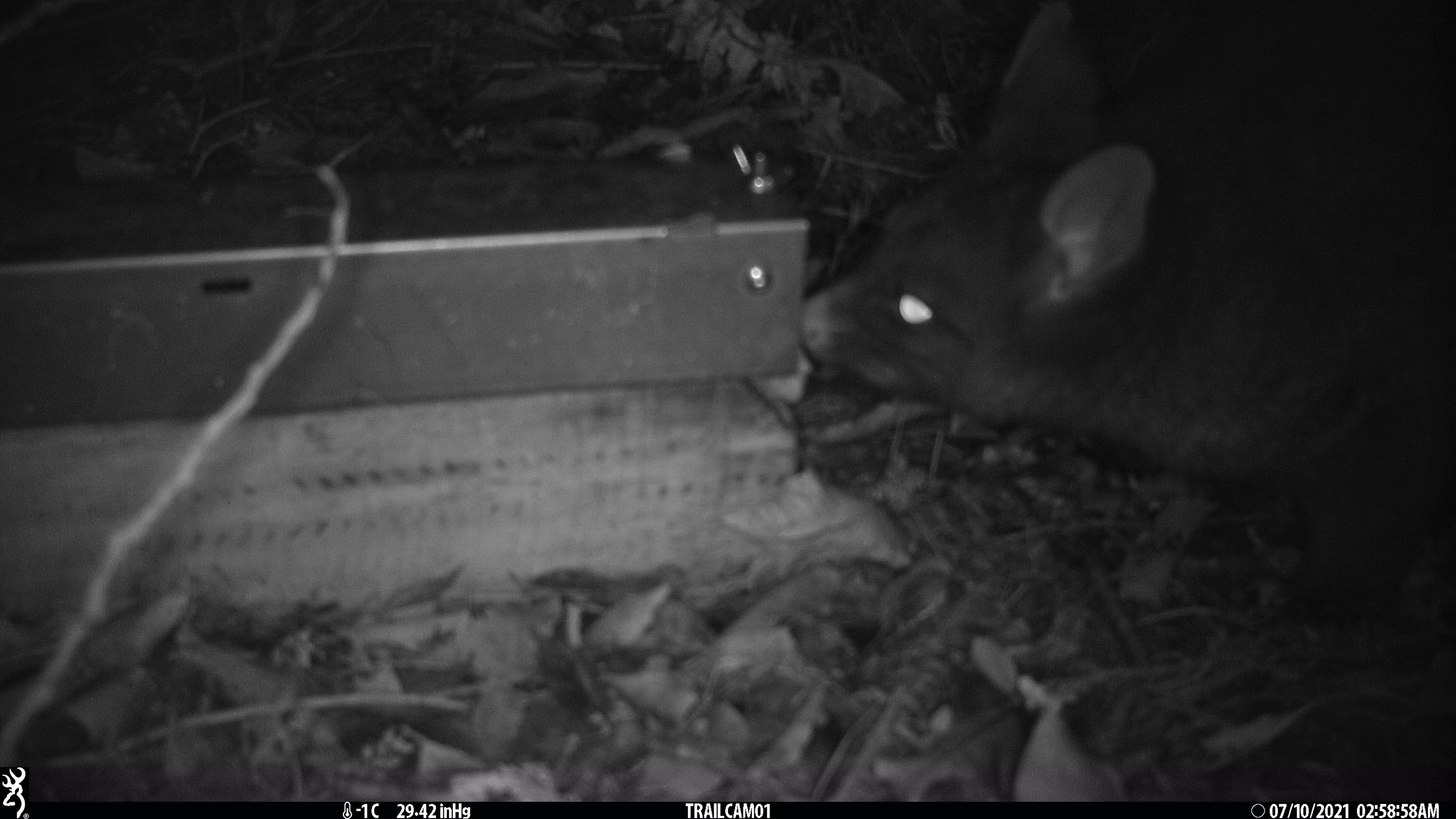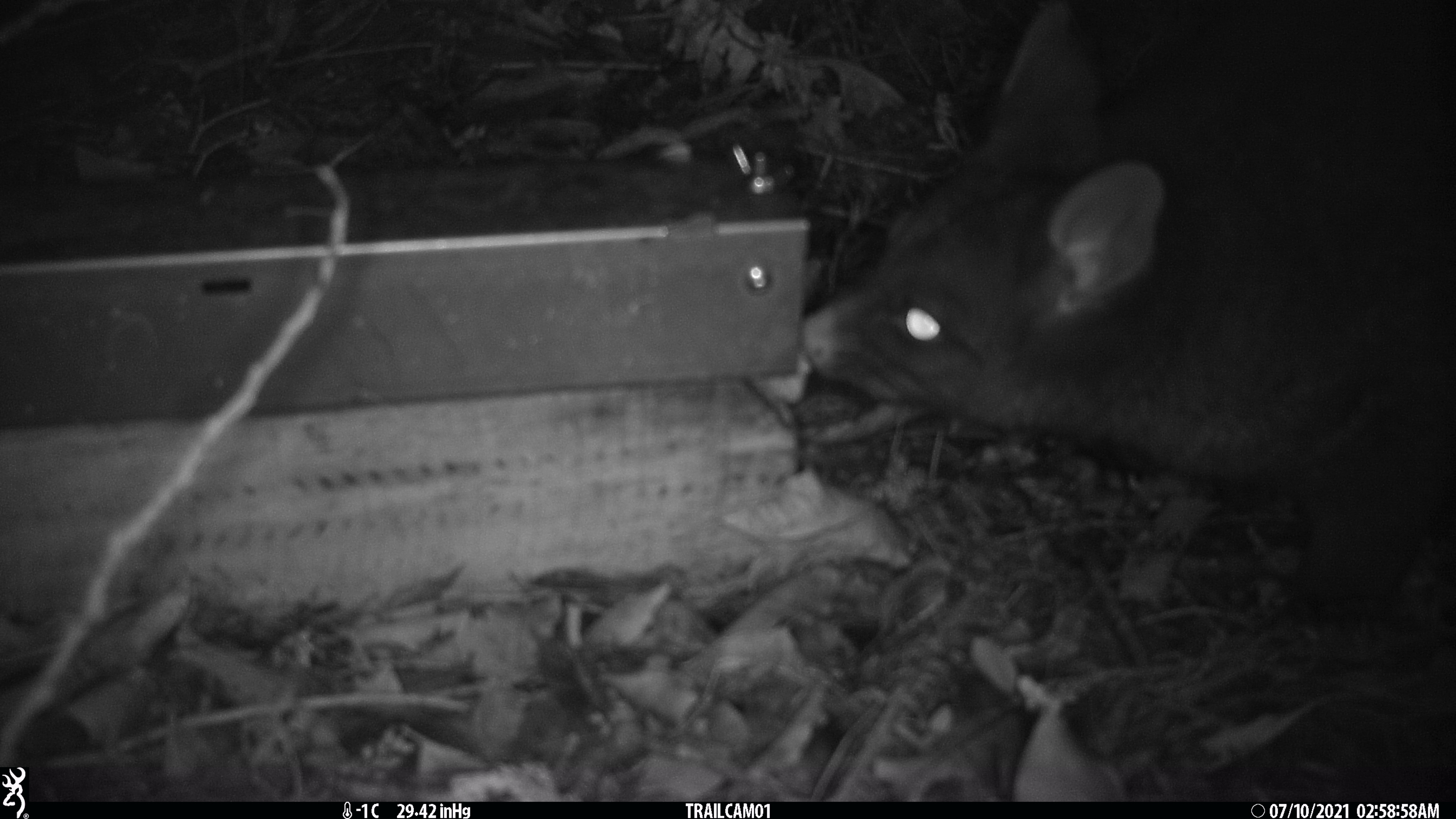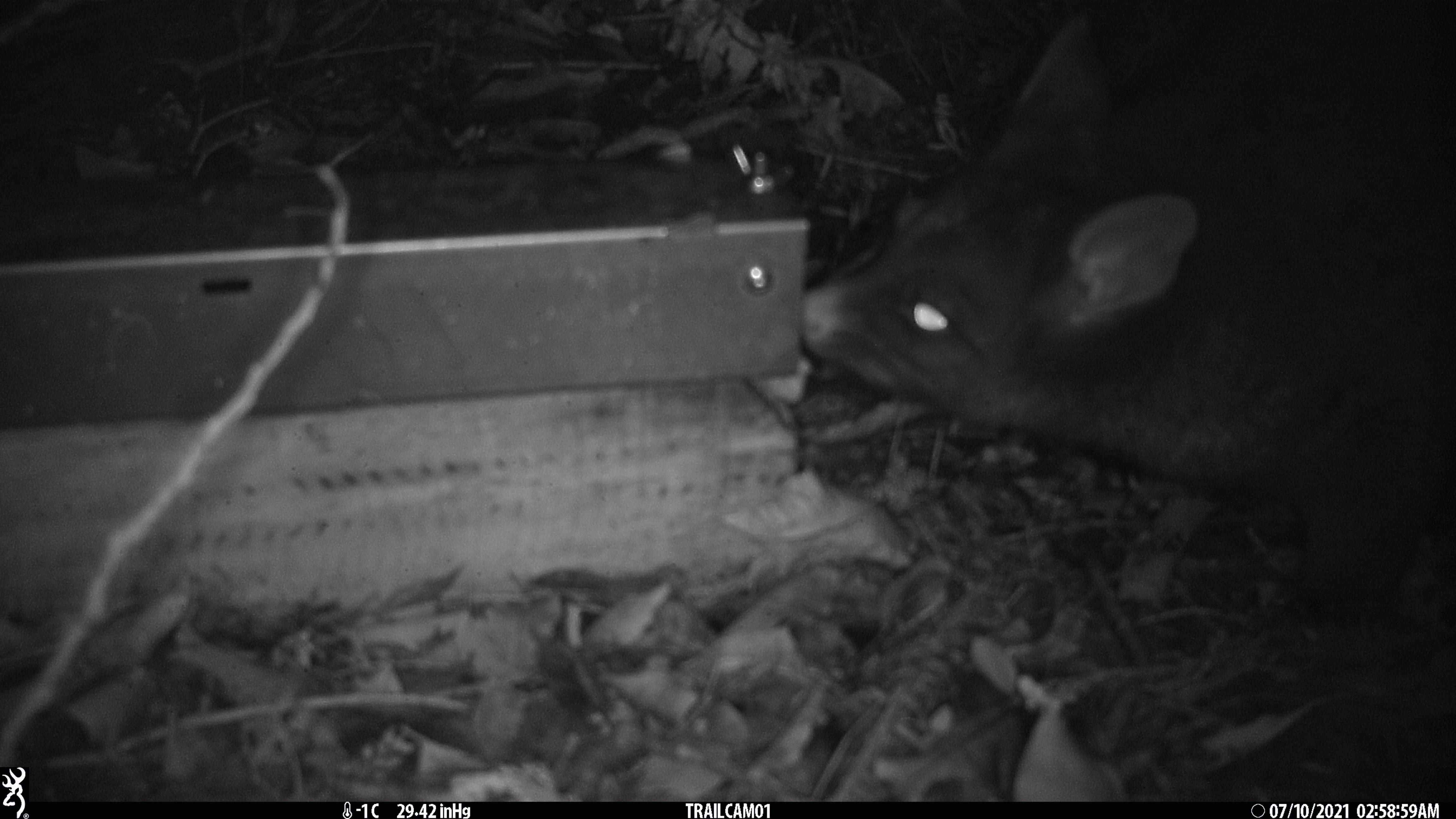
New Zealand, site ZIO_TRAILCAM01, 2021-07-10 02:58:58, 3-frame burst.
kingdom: Animalia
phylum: Chordata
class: Mammalia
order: Diprotodontia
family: Phalangeridae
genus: Trichosurus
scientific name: Trichosurus vulpecula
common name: common brushtail possum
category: possum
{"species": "possum (common brushtail possum) (Trichosurus vulpecula)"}